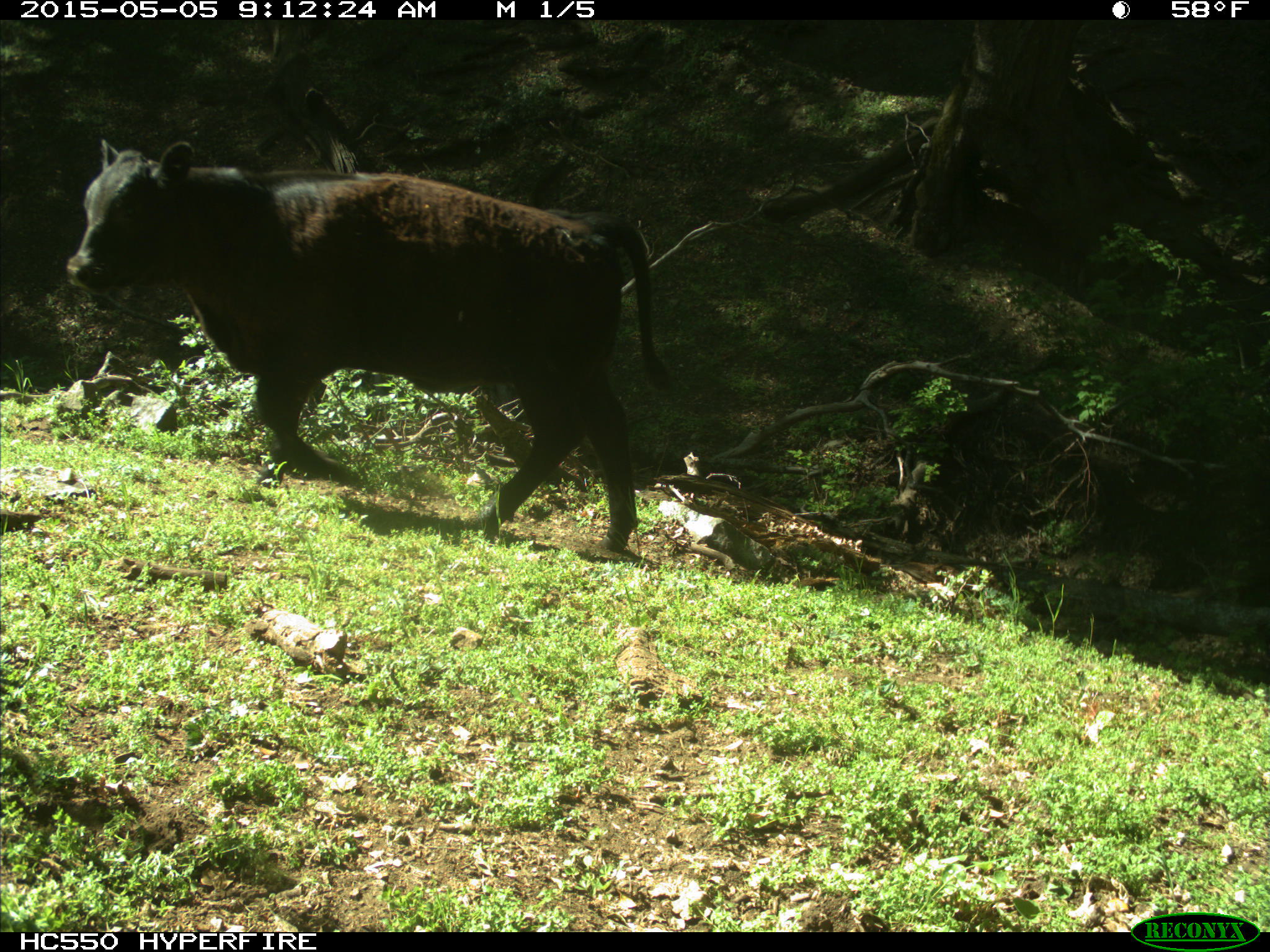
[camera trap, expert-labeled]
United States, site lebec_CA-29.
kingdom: Animalia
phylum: Chordata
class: Mammalia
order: Artiodactyla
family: Bovidae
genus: Bos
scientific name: Bos taurus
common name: domestic cow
Bos taurus (domestic cow).